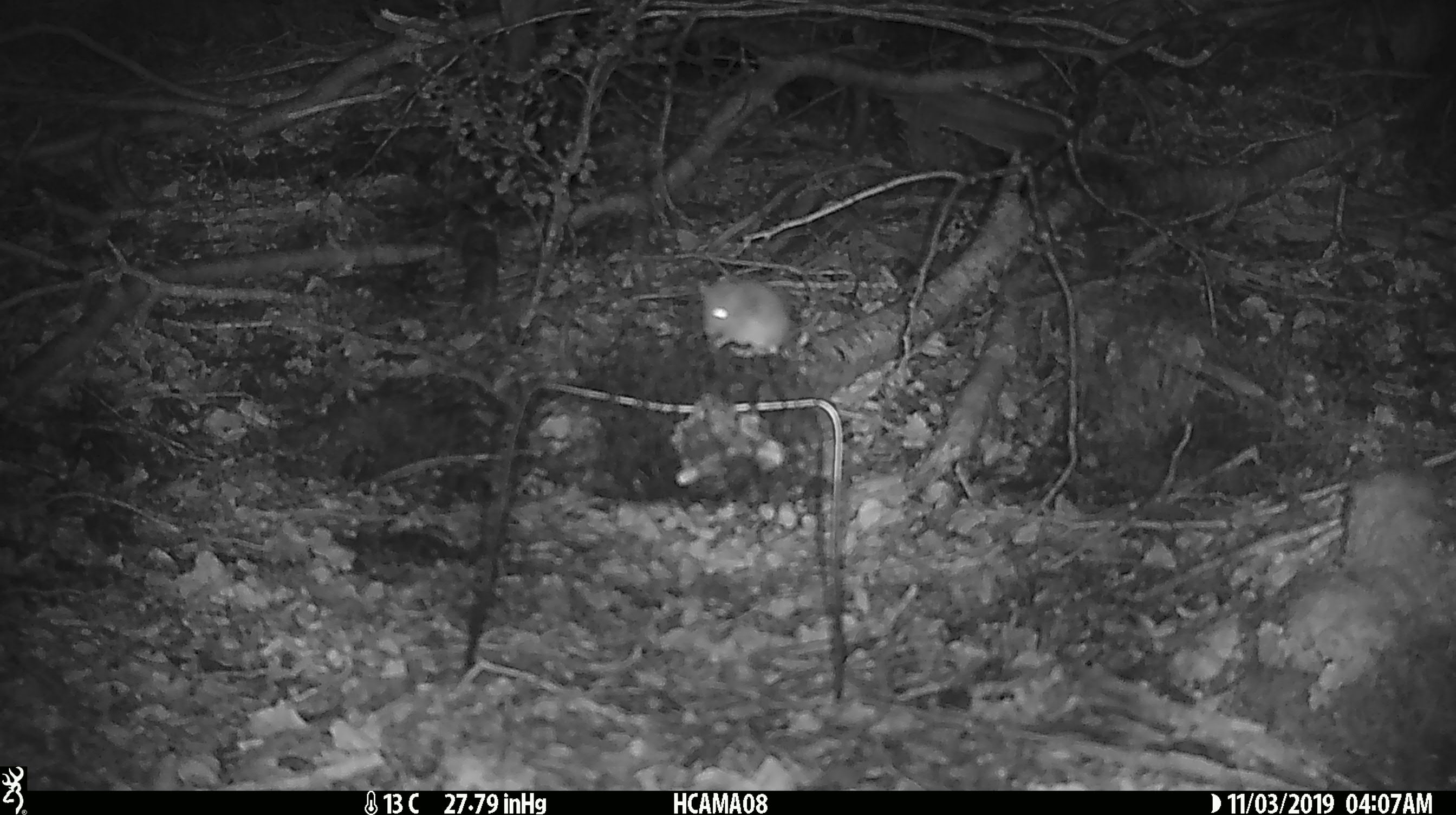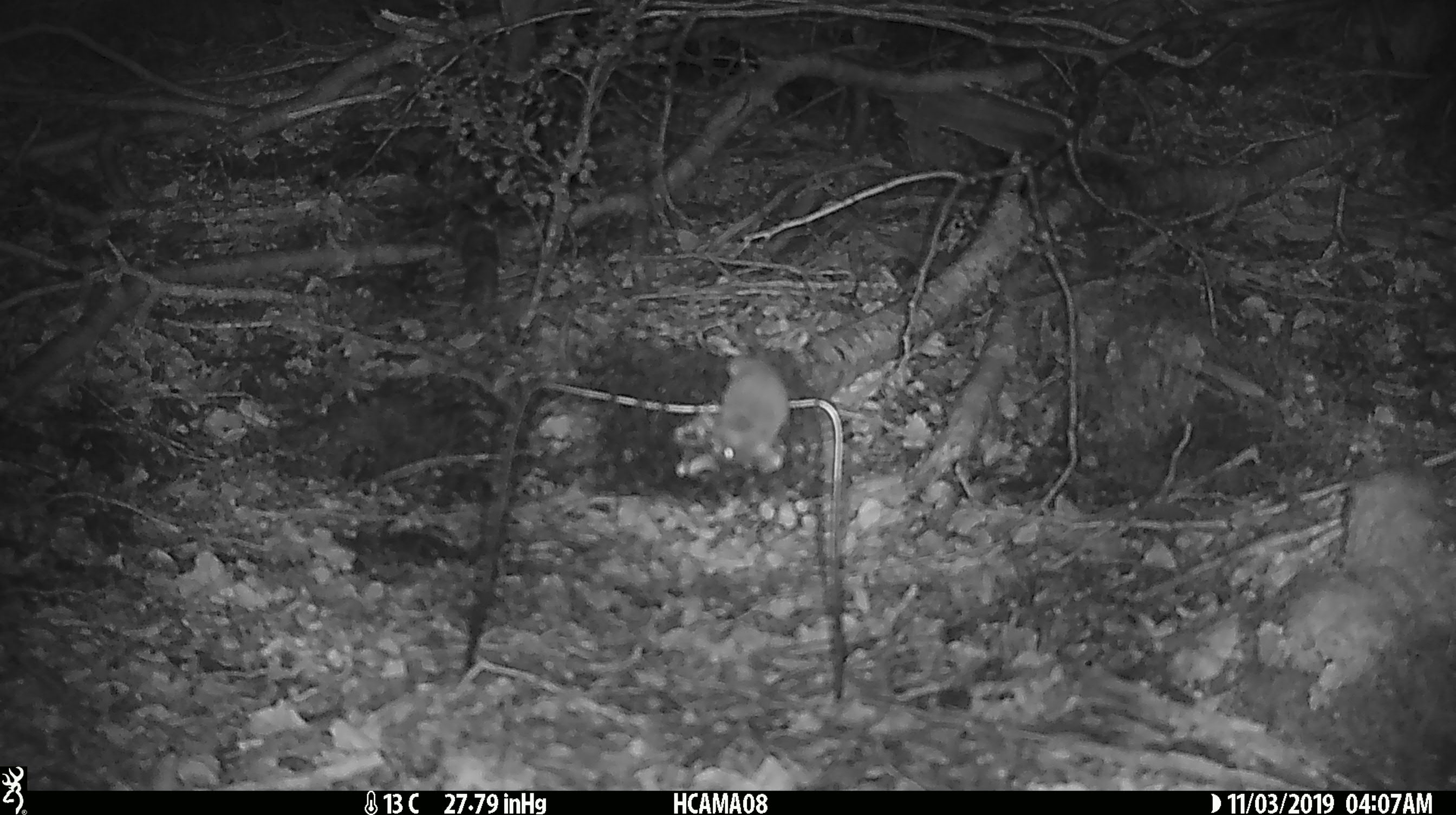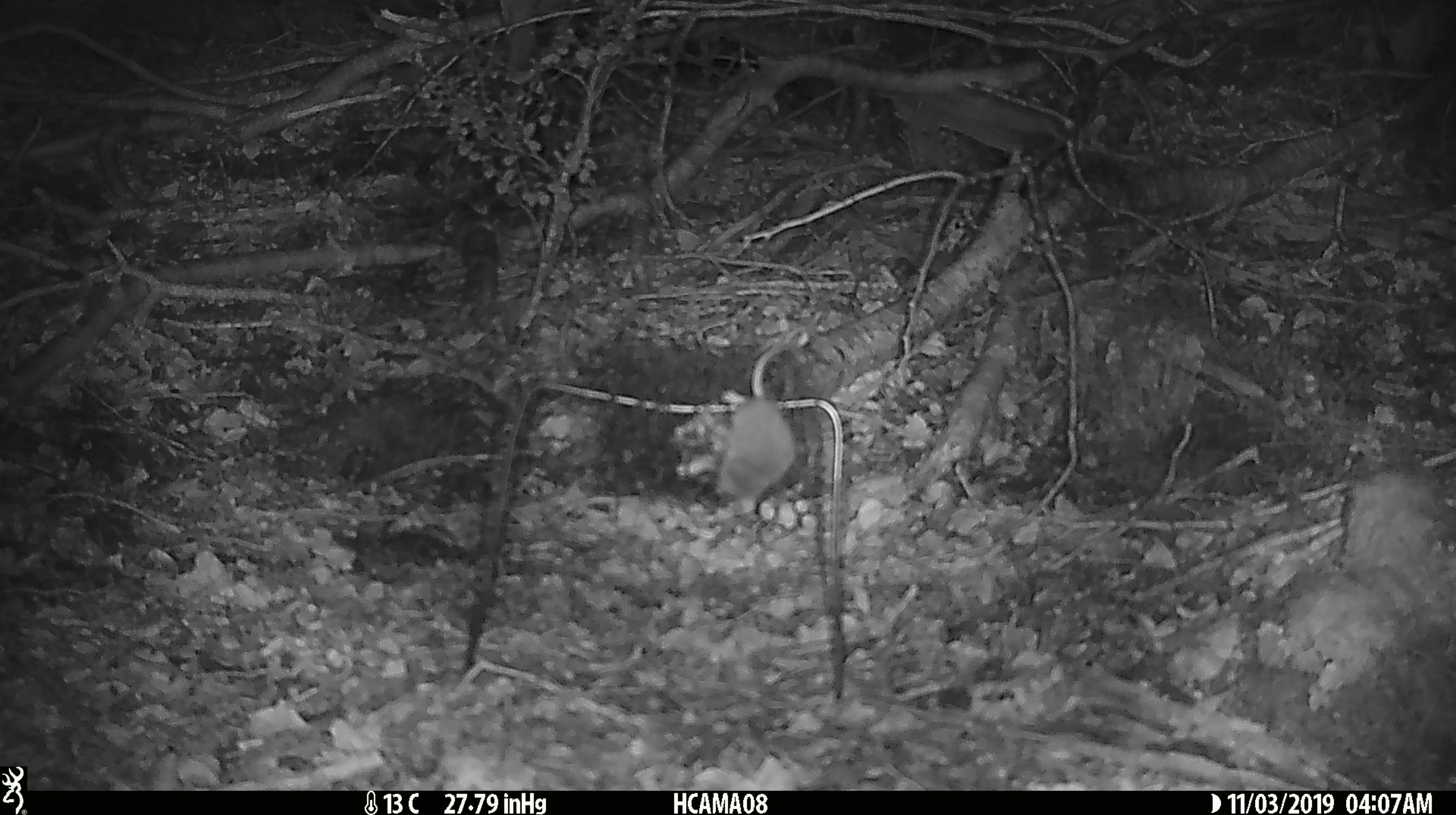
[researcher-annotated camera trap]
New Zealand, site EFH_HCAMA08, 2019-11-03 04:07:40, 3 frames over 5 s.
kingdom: Animalia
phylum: Chordata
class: Mammalia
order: Rodentia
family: Muridae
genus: Mus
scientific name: Mus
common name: mouse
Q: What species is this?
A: Mouse (Mus).